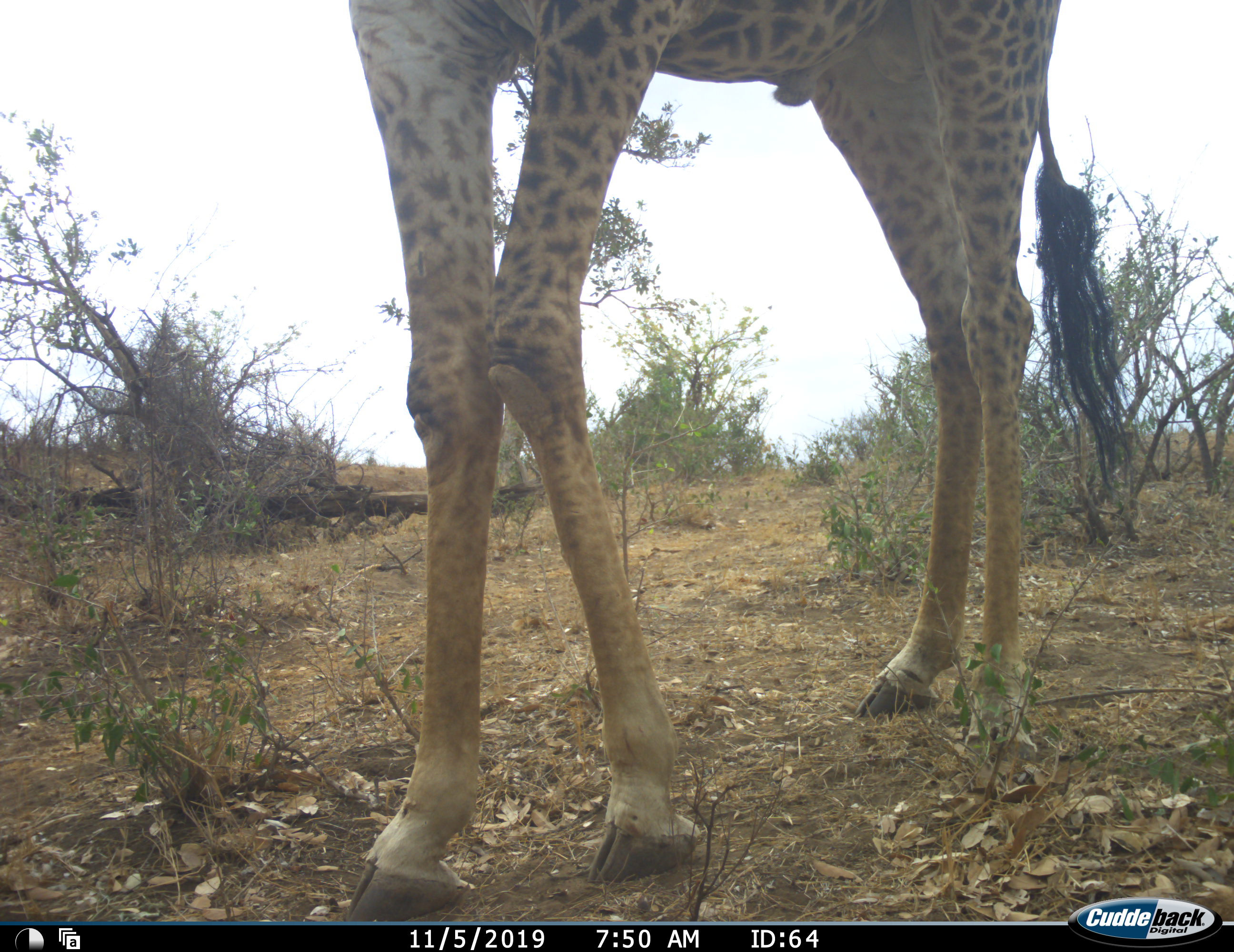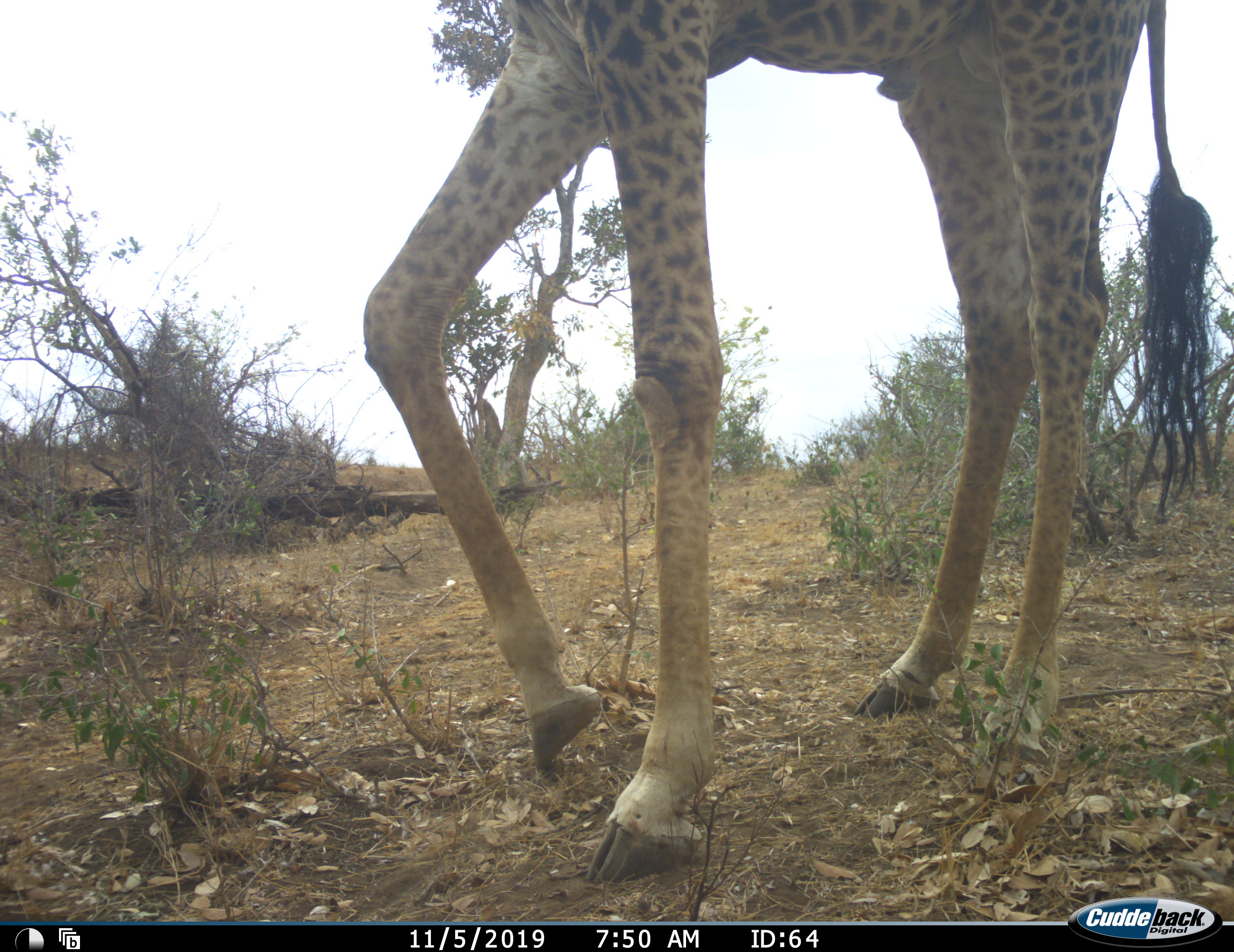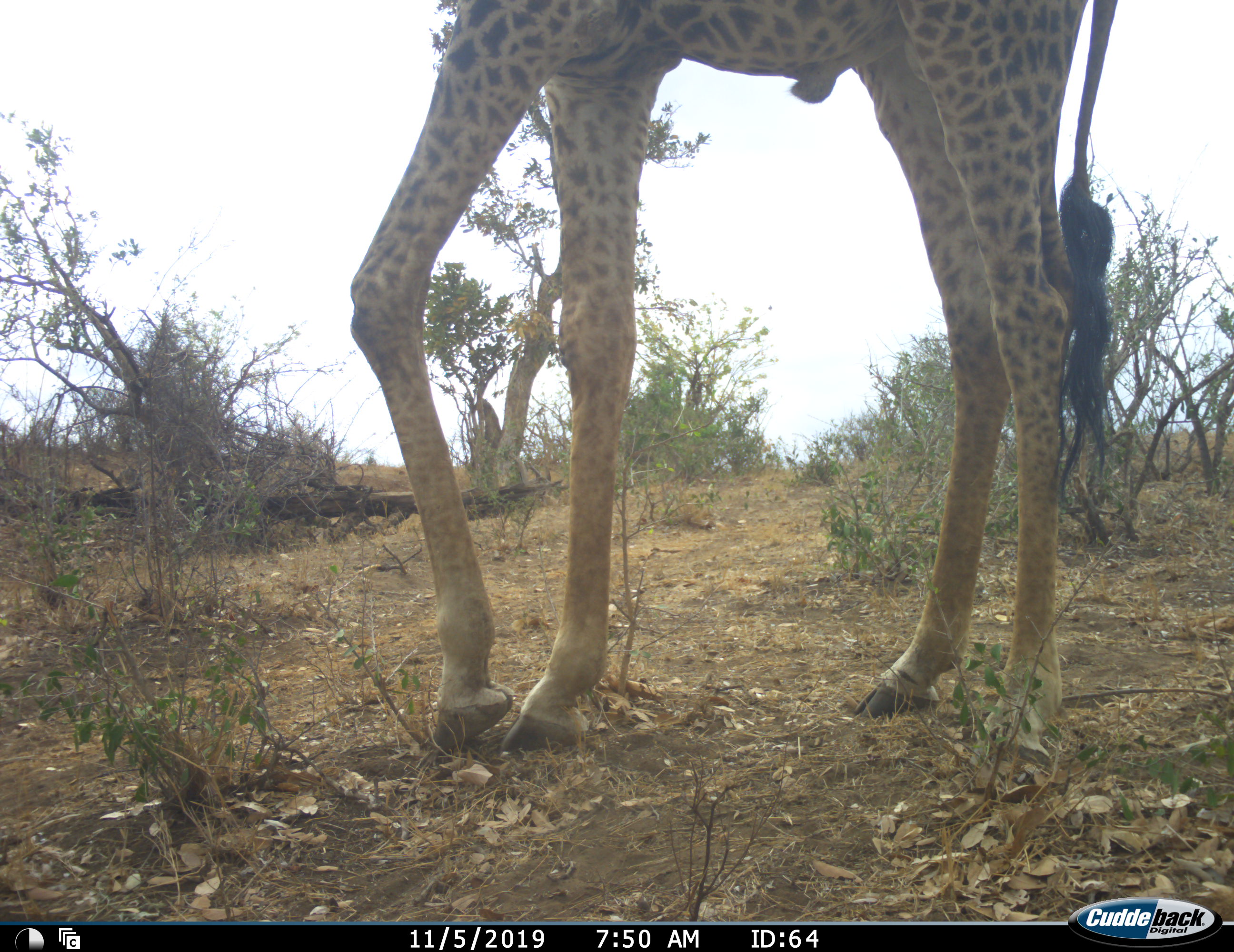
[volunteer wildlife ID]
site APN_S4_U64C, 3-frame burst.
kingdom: Animalia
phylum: Chordata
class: Mammalia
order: Artiodactyla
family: Giraffidae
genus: Giraffa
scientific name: Giraffa camelopardalis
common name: giraffe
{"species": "giraffe (Giraffa camelopardalis)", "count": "1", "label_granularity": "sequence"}